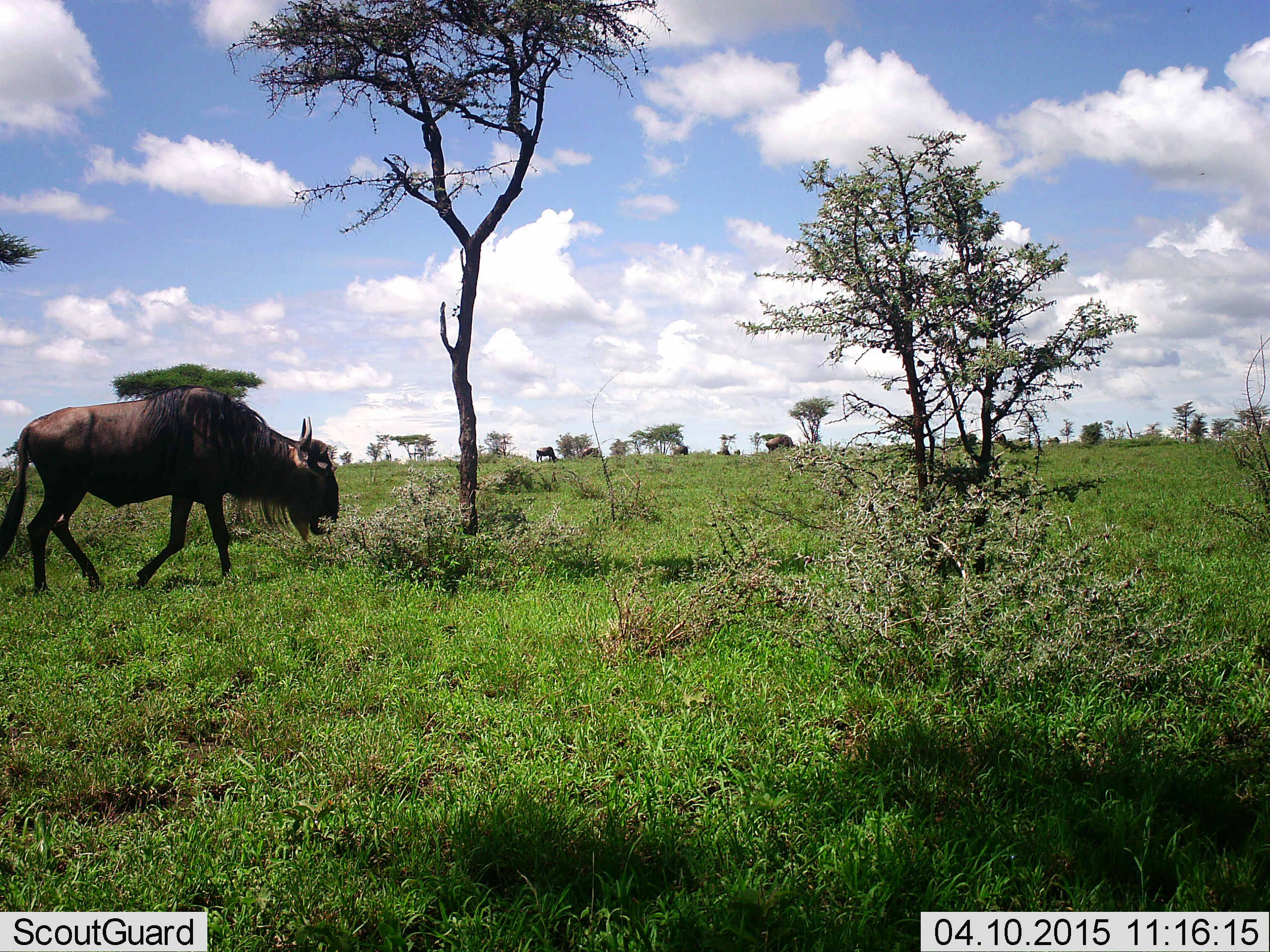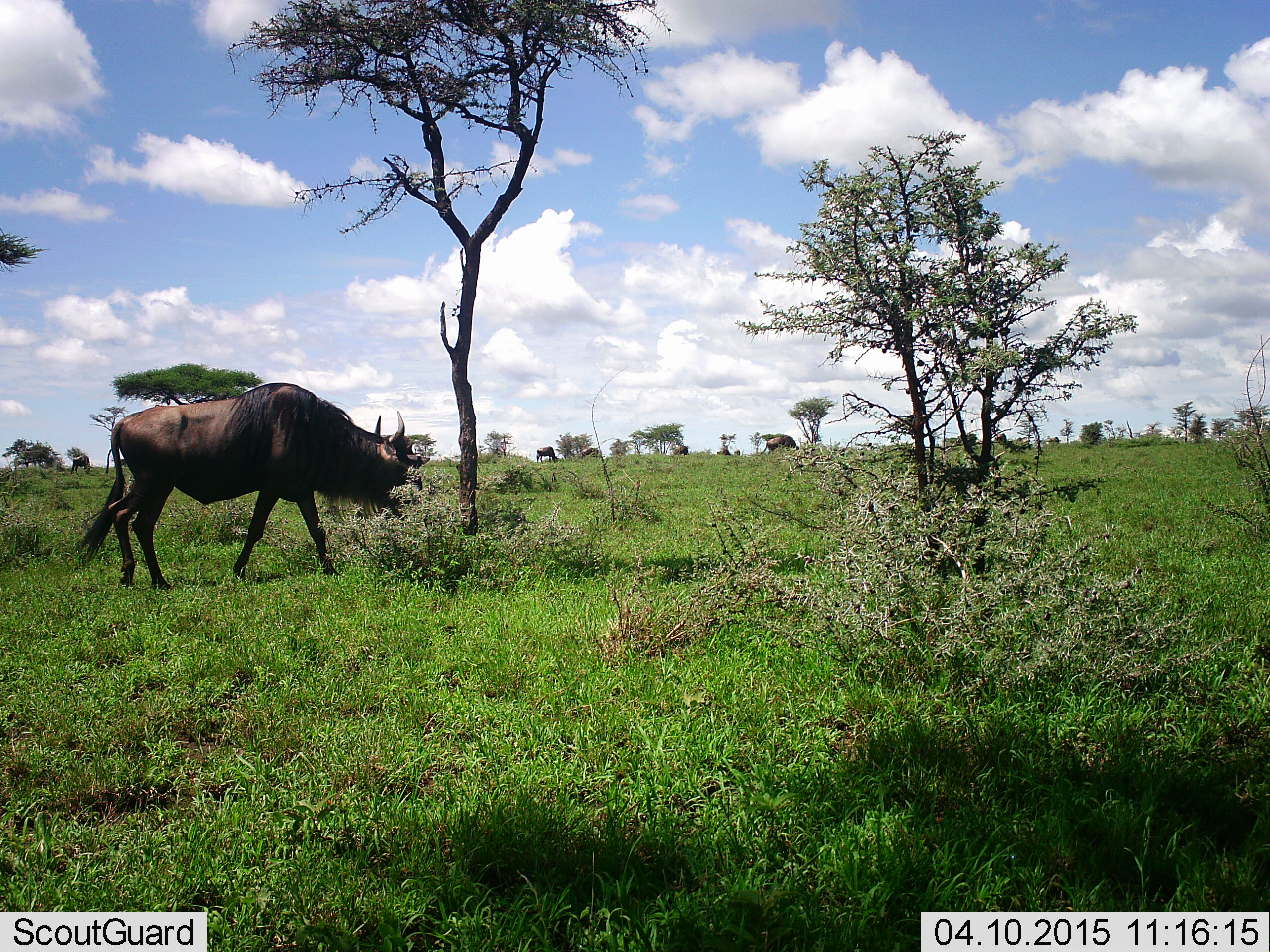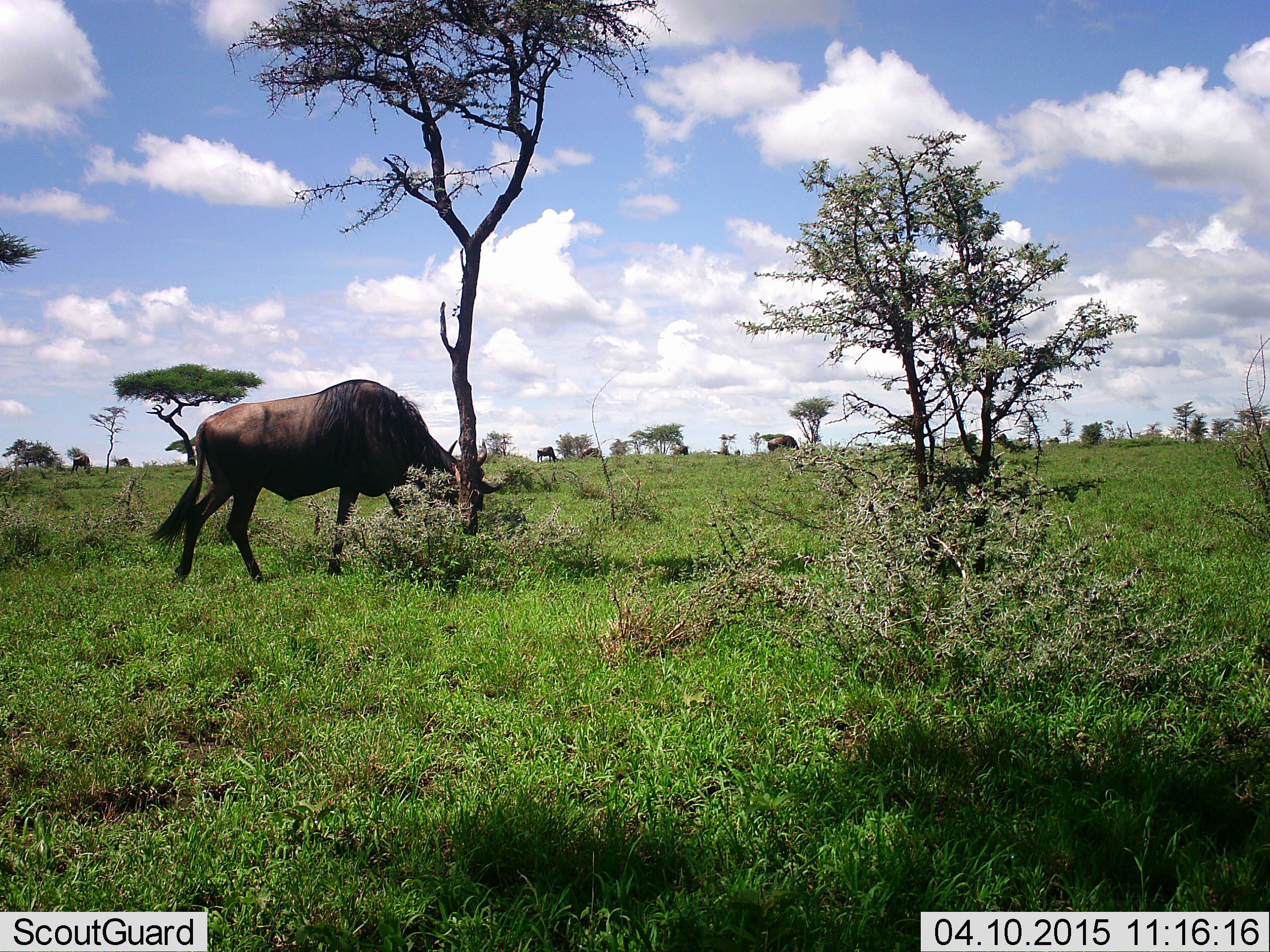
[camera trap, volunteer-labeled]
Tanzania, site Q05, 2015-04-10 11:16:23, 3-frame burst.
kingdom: Animalia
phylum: Chordata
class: Mammalia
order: Artiodactyla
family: Bovidae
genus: Connochaetes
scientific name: Connochaetes taurinus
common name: blue wildebeest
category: wildebeest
Wildebeest (blue wildebeest) (Connochaetes taurinus), count 1. Behavior (volunteer vote fractions): standing 10%, resting 0%, moving 80%, interacting 0%. Young present (vote fraction): 0%. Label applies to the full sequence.